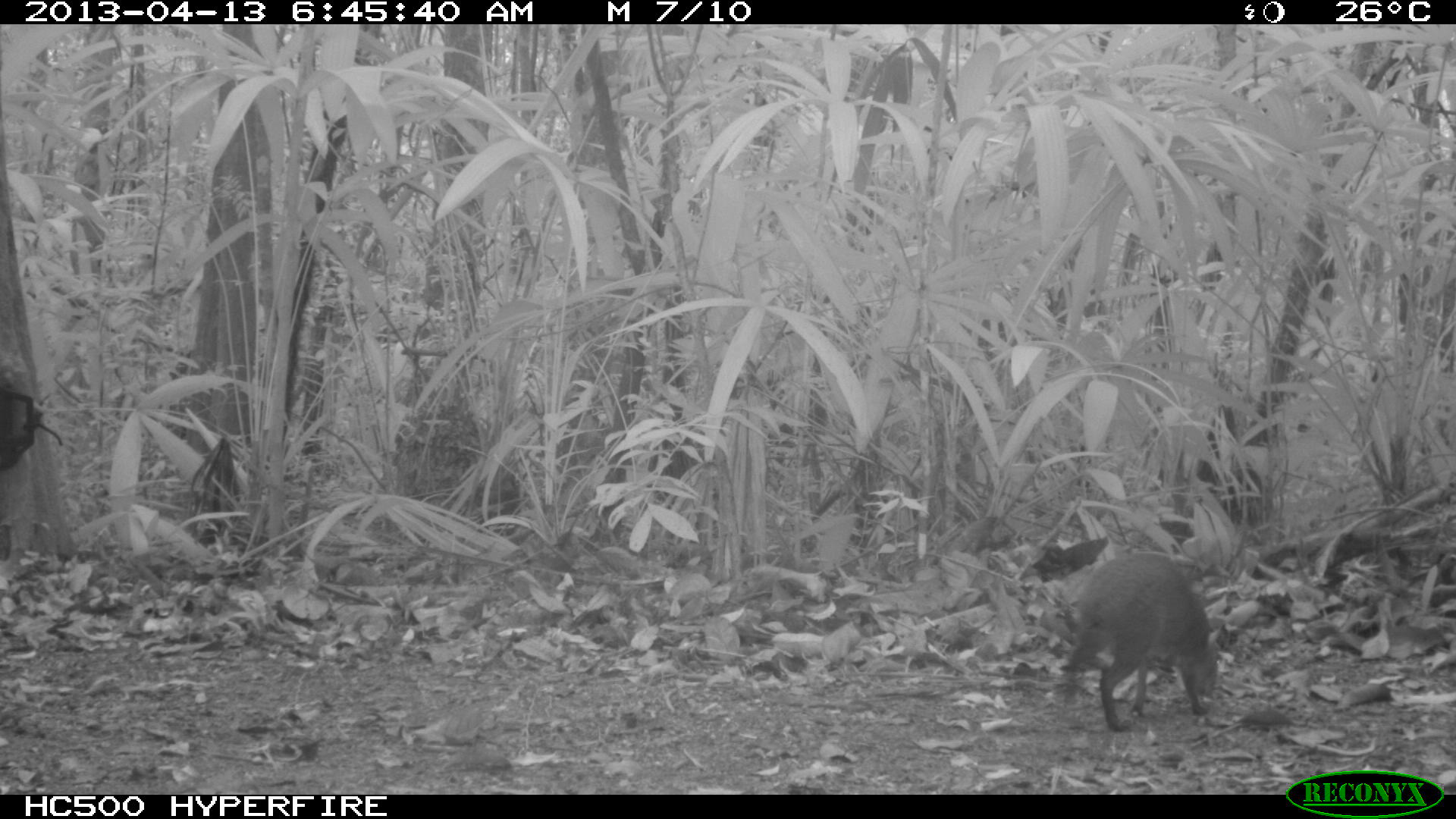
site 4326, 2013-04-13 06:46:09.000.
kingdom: Animalia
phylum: Chordata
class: Mammalia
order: Rodentia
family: Dasyproctidae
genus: Dasyprocta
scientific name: Dasyprocta punctata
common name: central american agouti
Dasyprocta punctata (central american agouti), count 1.